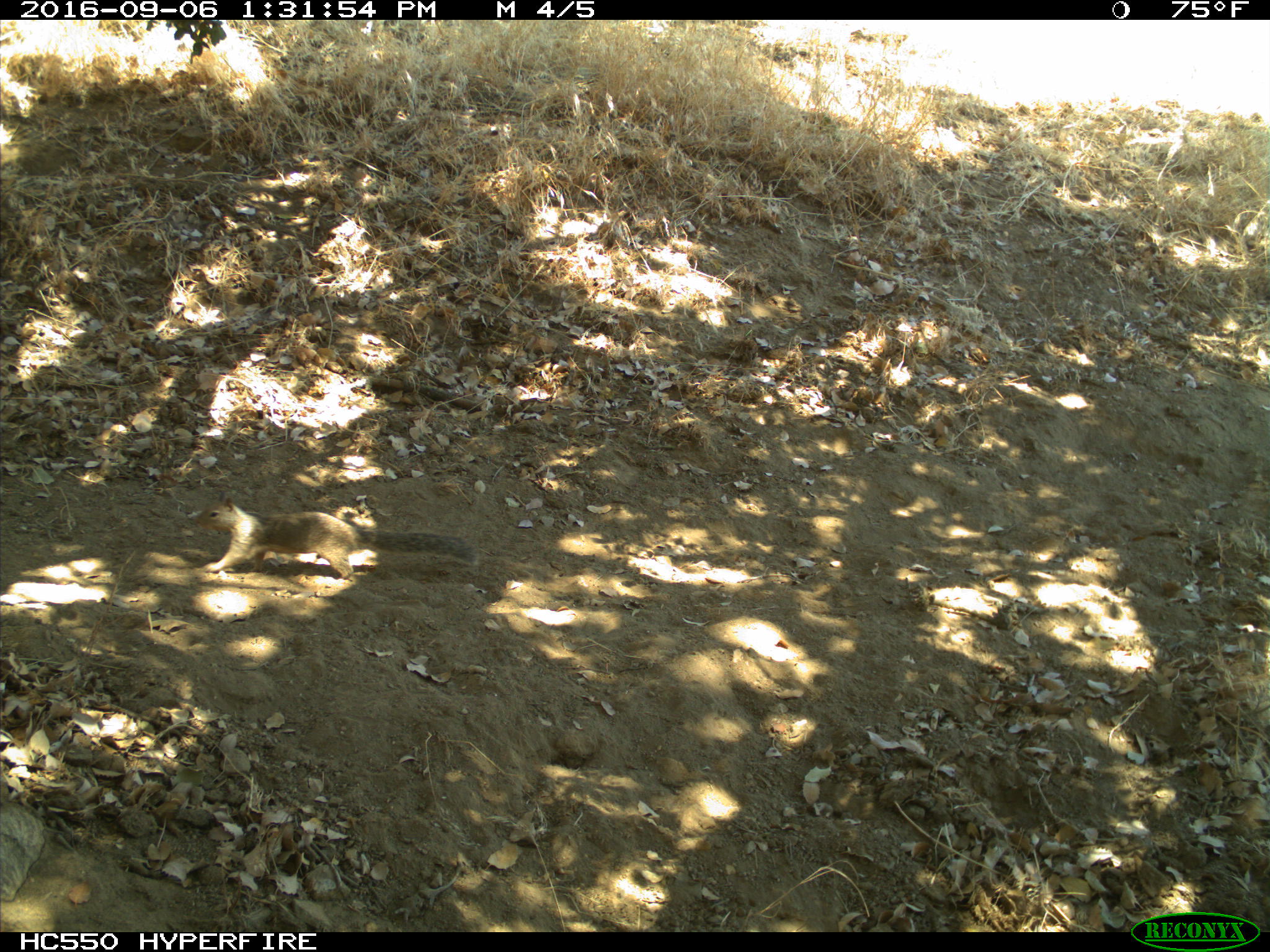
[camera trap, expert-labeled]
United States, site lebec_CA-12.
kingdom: Animalia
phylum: Chordata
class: Mammalia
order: Rodentia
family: Sciuridae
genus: Otospermophilus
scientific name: Otospermophilus beecheyi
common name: california ground squirrel